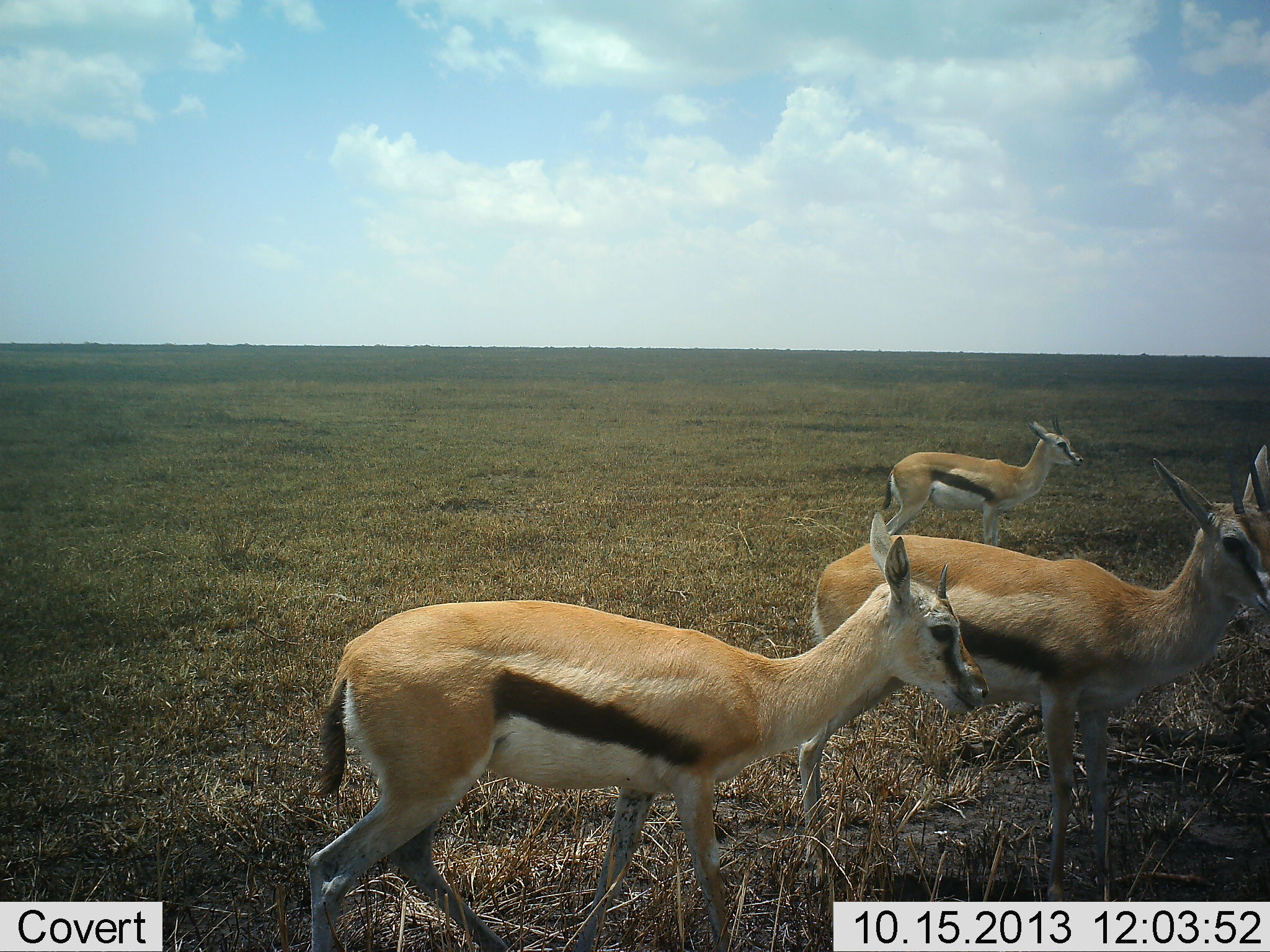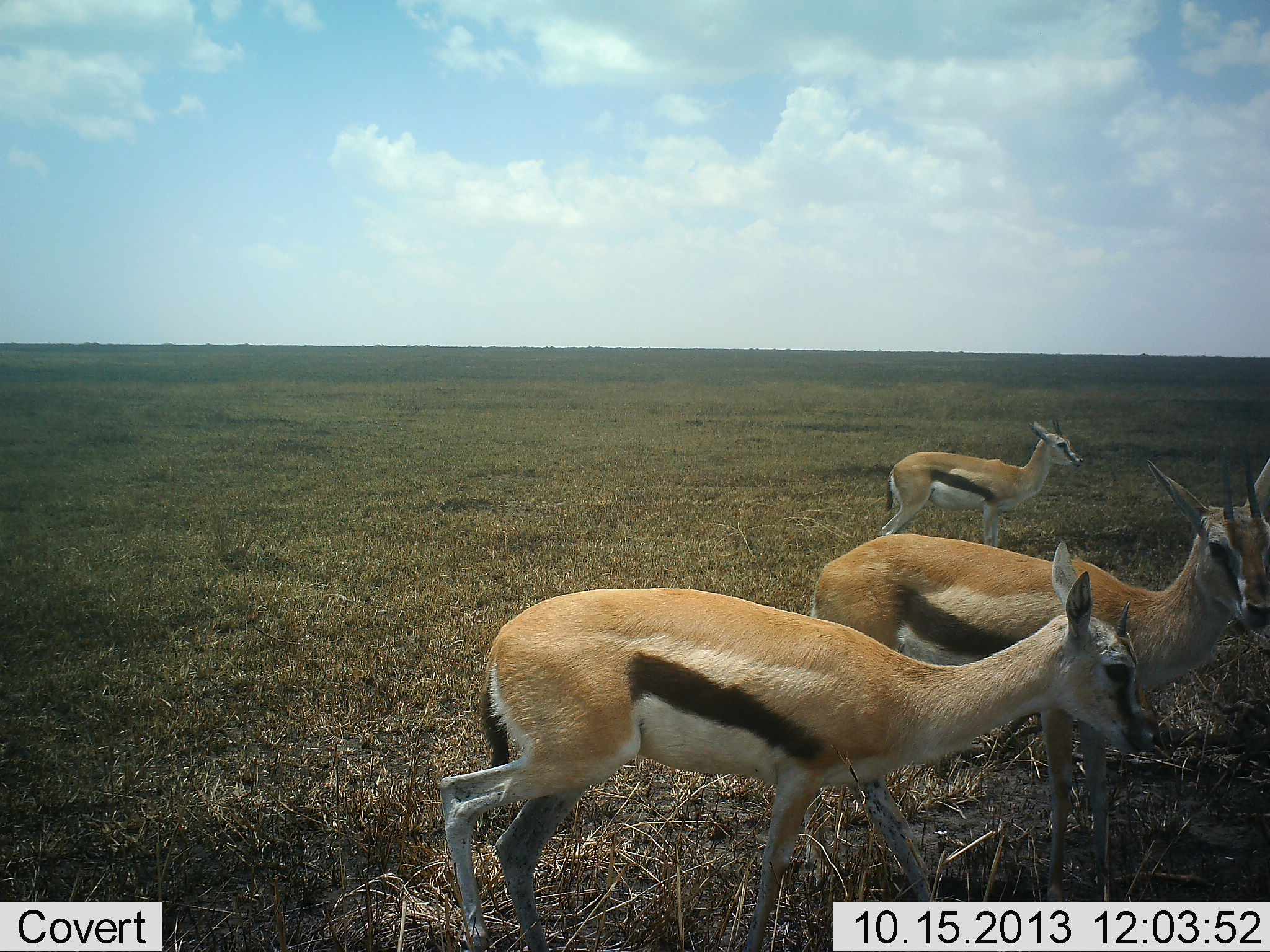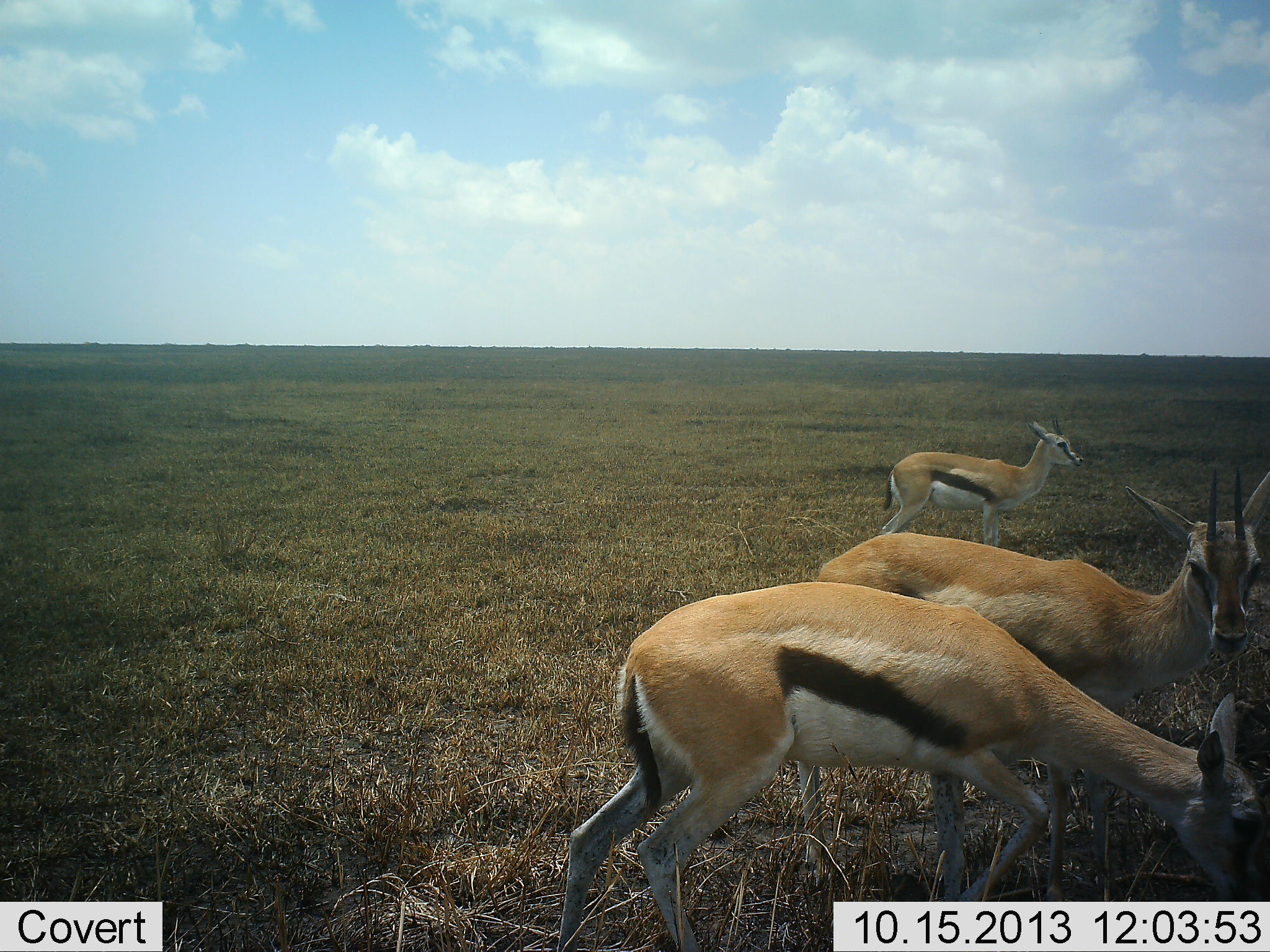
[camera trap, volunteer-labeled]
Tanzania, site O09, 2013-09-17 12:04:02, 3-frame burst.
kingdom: Animalia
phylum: Chordata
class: Mammalia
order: Artiodactyla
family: Bovidae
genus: Eudorcas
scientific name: Eudorcas thomsonii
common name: thomson's gazelle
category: gazellethomsons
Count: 3.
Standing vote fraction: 62%.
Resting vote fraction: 5%.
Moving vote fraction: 76%.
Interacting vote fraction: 0%.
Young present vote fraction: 0%.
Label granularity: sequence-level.